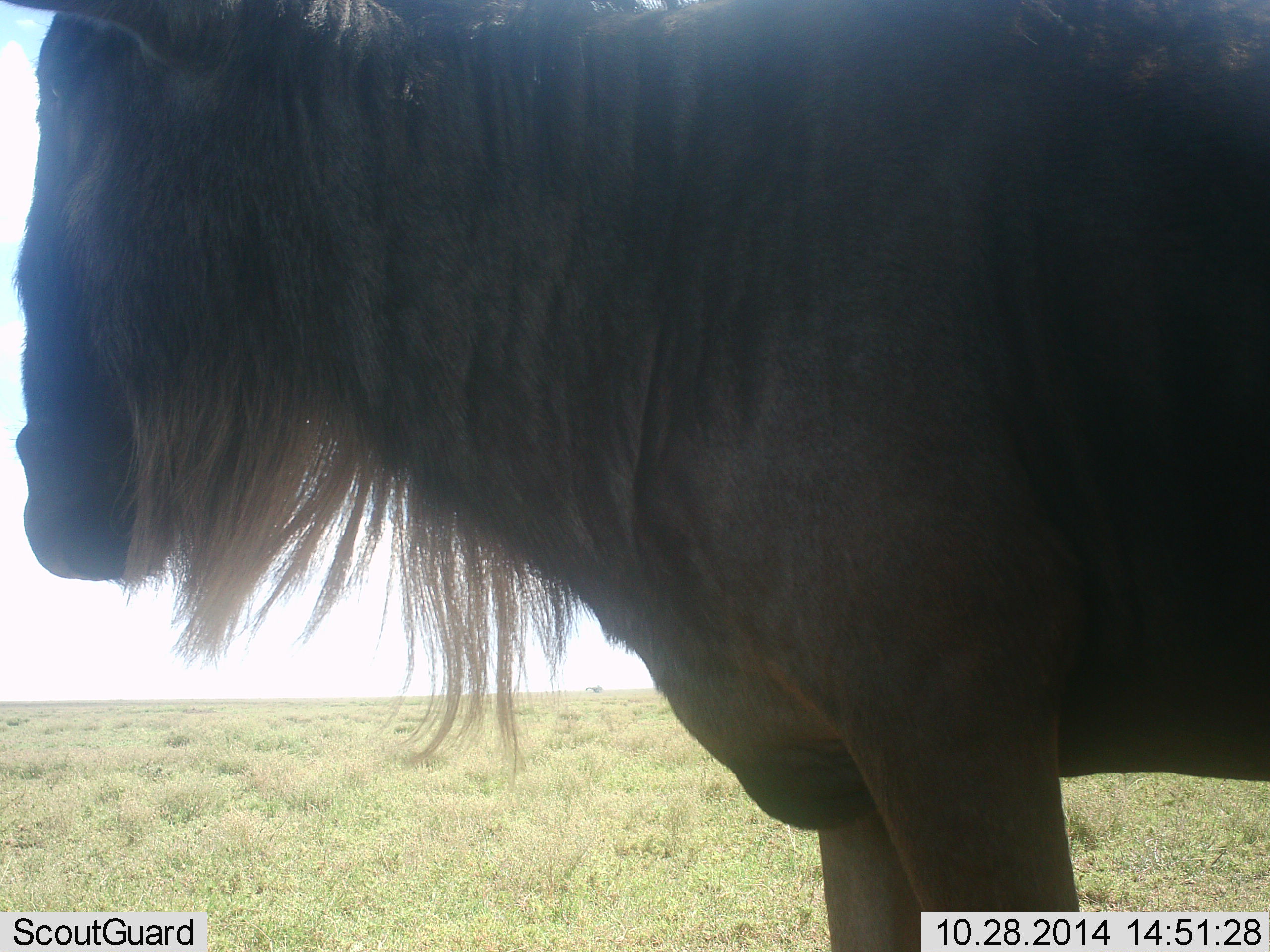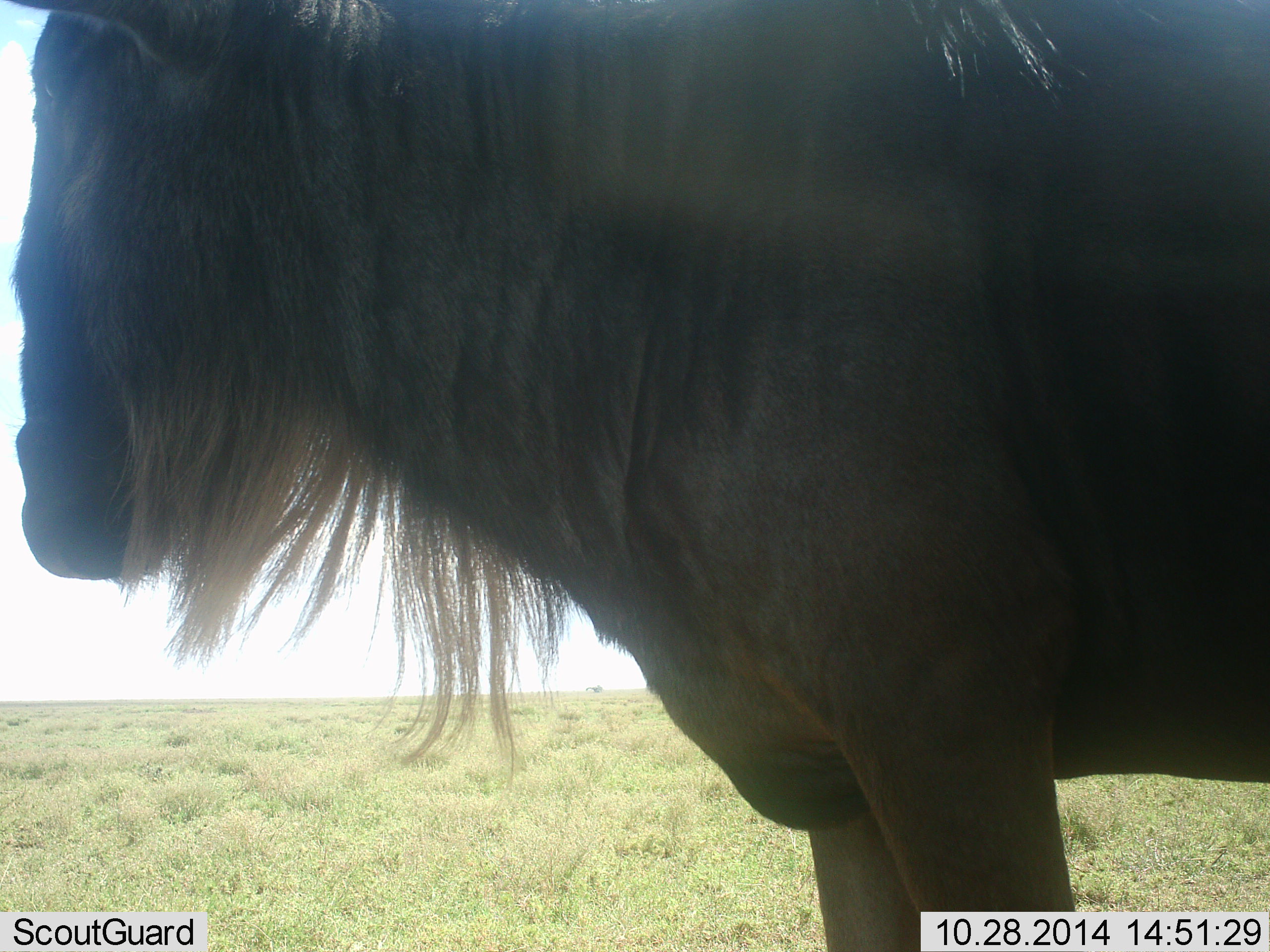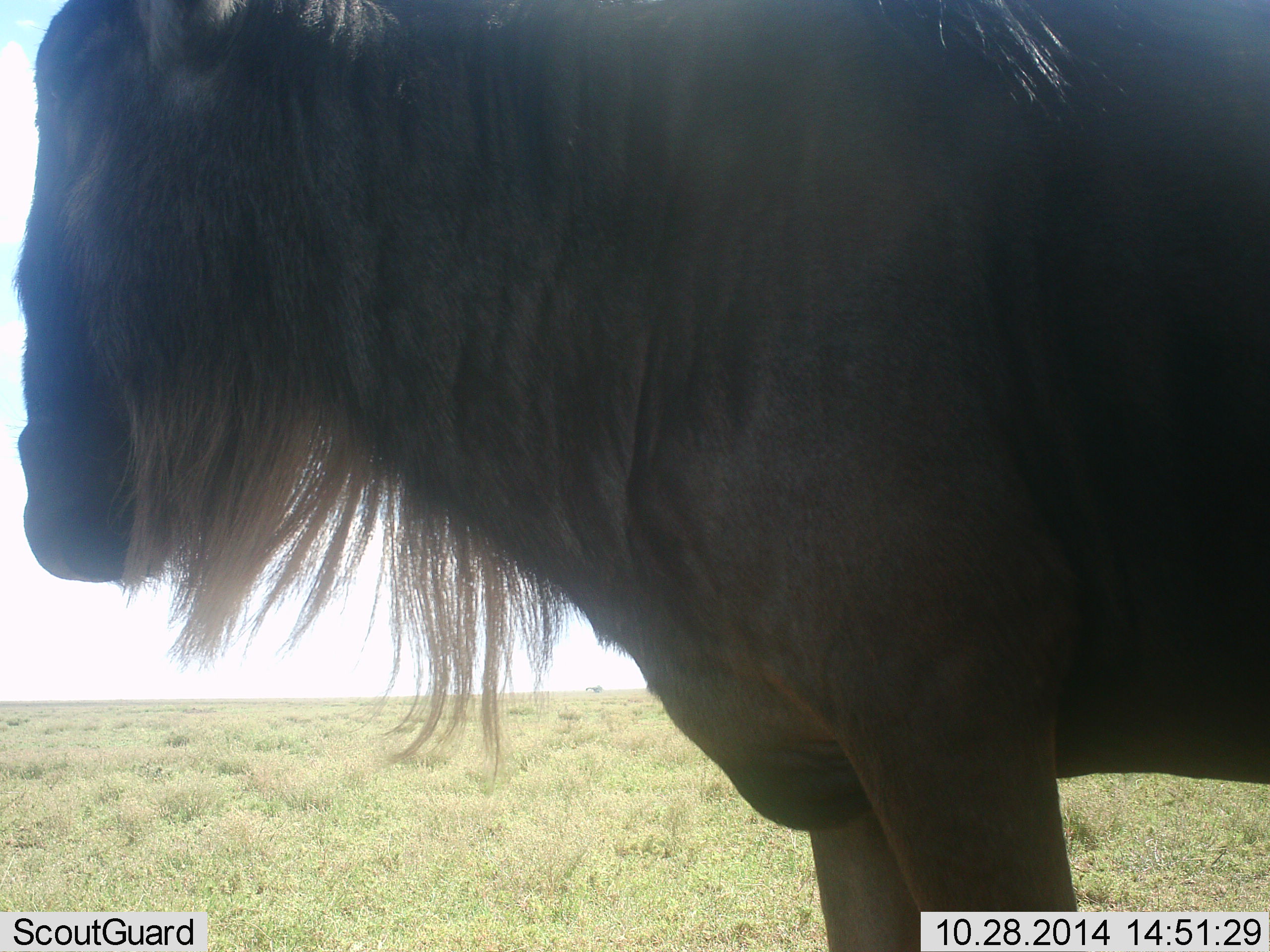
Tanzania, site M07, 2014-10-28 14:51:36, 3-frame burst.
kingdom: Animalia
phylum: Chordata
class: Mammalia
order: Artiodactyla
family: Bovidae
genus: Connochaetes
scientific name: Connochaetes taurinus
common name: blue wildebeest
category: wildebeest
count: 1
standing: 100%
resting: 0%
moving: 0%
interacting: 0%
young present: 0%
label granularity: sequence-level